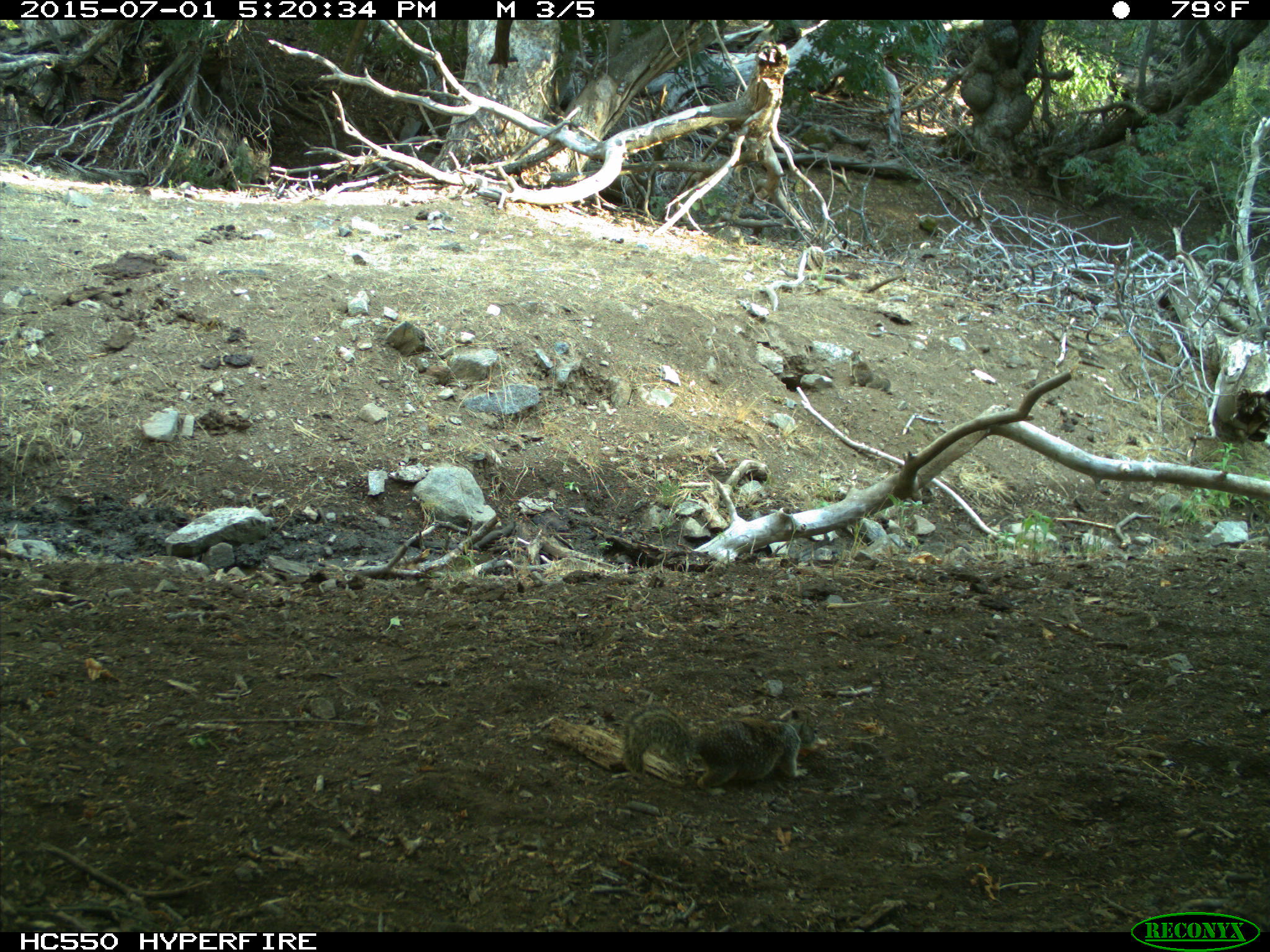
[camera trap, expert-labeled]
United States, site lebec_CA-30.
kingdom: Animalia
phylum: Chordata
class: Mammalia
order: Rodentia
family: Sciuridae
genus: Otospermophilus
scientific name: Otospermophilus beecheyi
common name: california ground squirrel